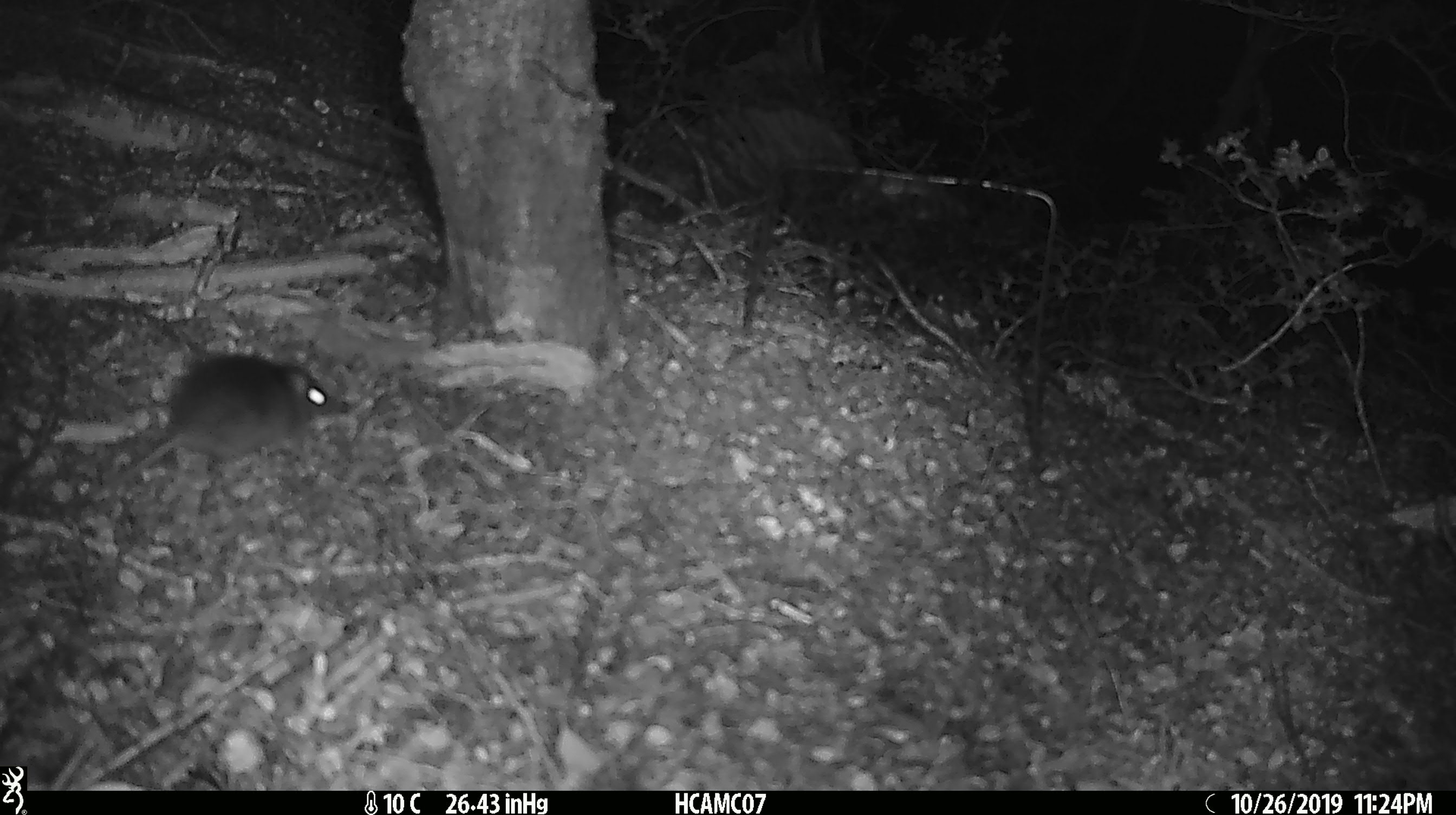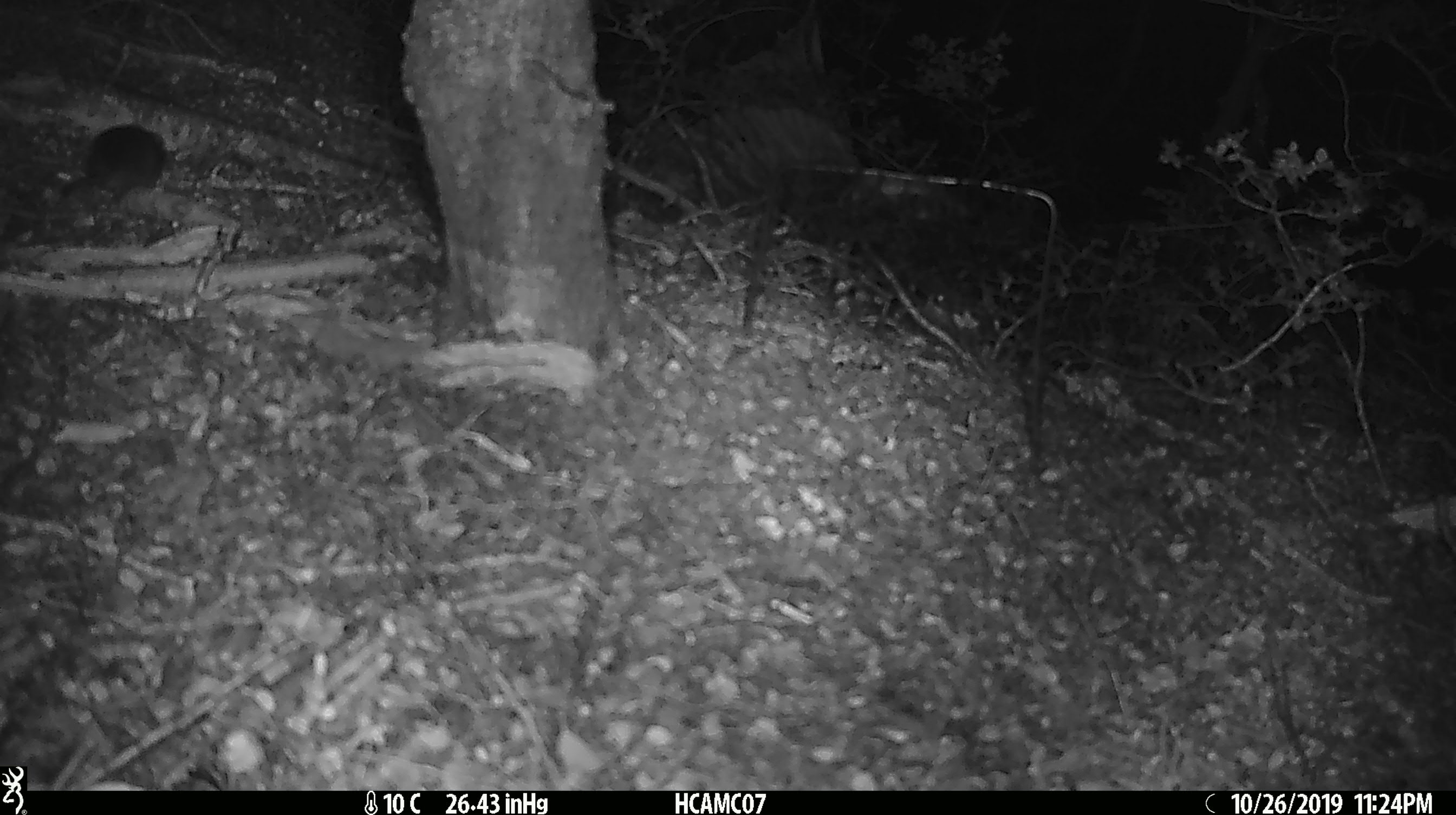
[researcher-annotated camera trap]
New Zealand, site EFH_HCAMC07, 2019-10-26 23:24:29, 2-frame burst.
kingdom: Animalia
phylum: Chordata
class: Mammalia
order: Rodentia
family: Muridae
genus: Mus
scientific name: Mus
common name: mouse